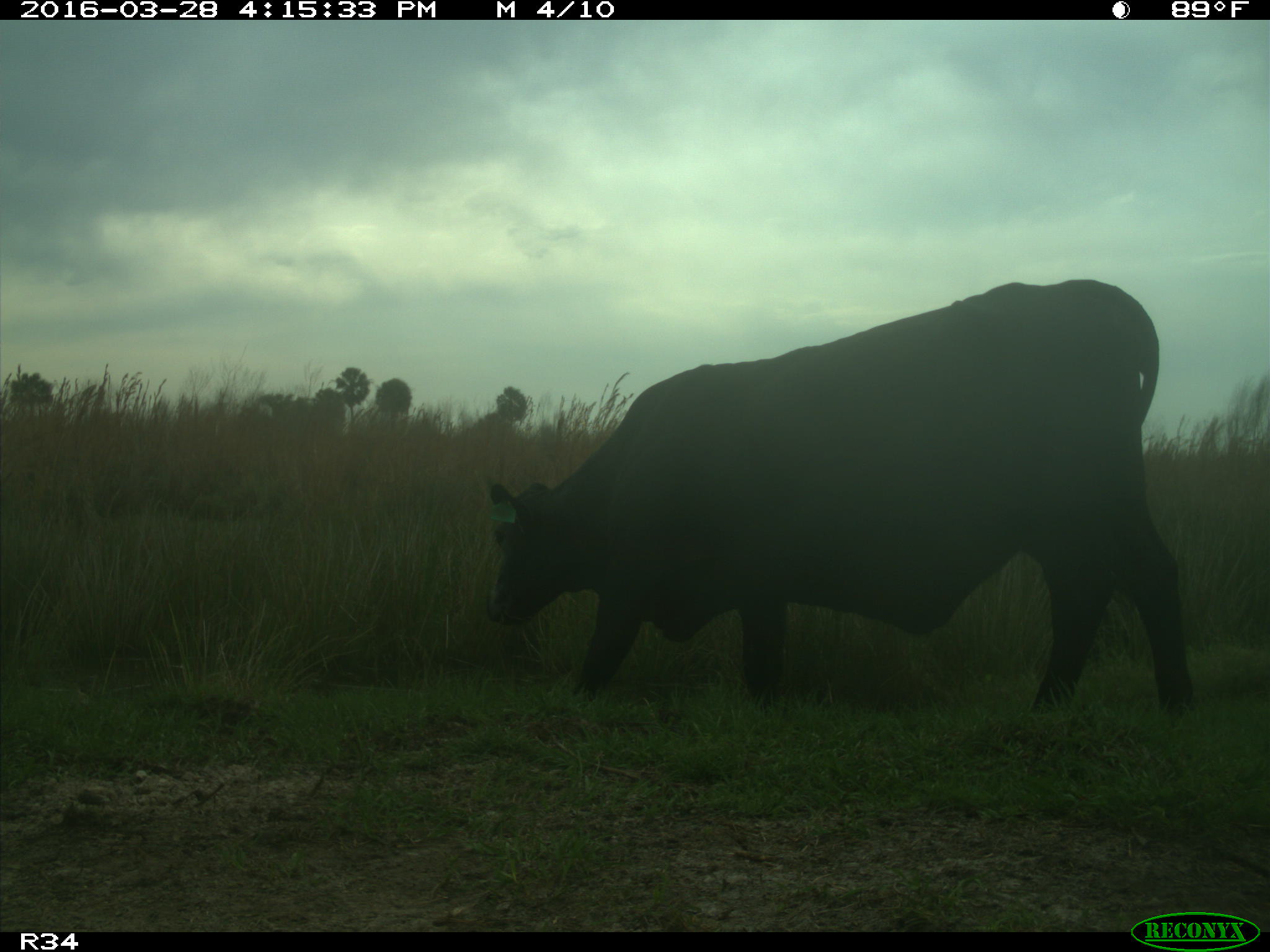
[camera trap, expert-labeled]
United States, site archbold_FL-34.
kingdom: Animalia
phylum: Chordata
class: Mammalia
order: Artiodactyla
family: Bovidae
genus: Bos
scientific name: Bos taurus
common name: domestic cow